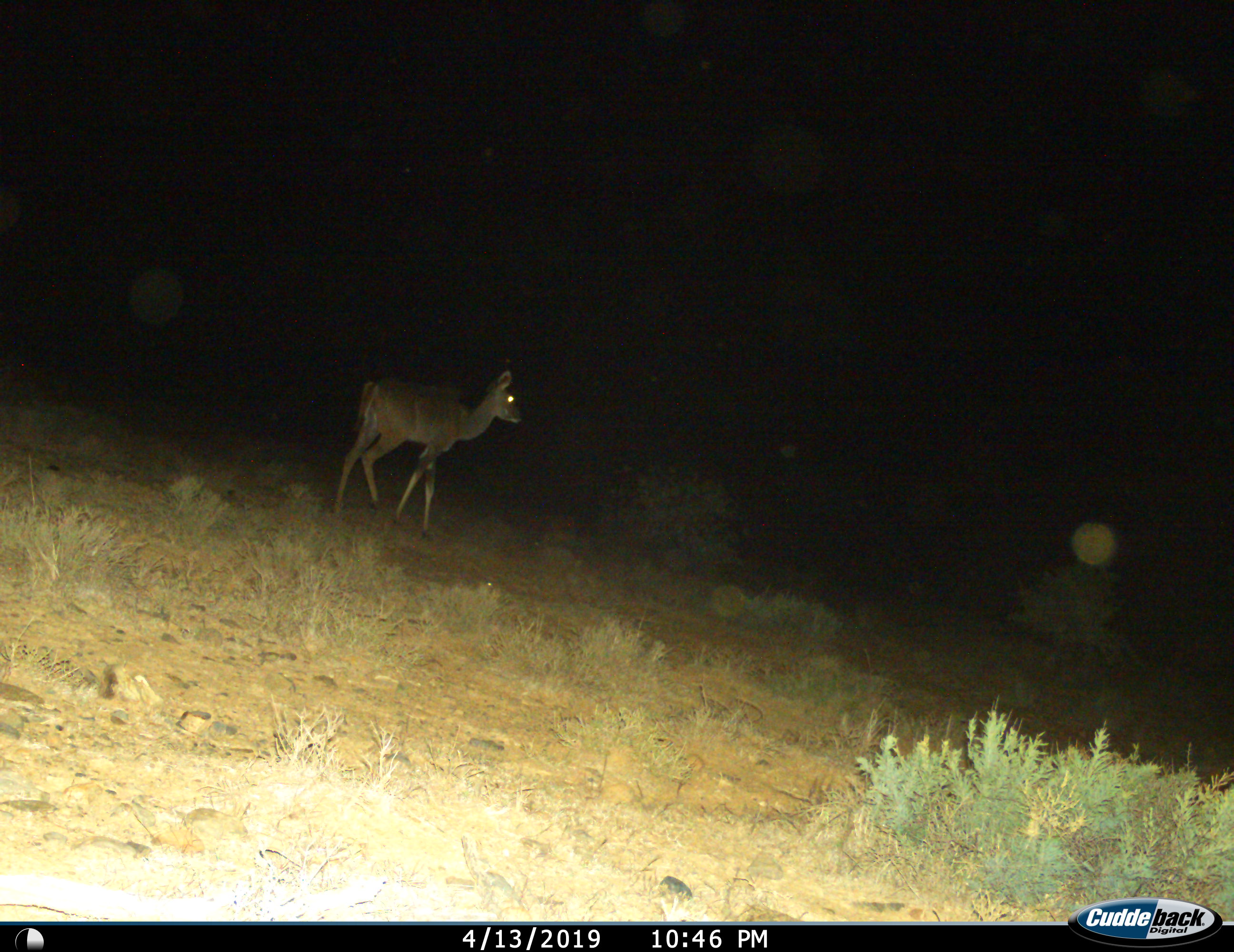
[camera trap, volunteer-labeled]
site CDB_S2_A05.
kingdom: Animalia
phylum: Chordata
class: Mammalia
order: Artiodactyla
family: Bovidae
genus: Tragelaphus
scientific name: Tragelaphus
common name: kudu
Kudu (Tragelaphus), count 1. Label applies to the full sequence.